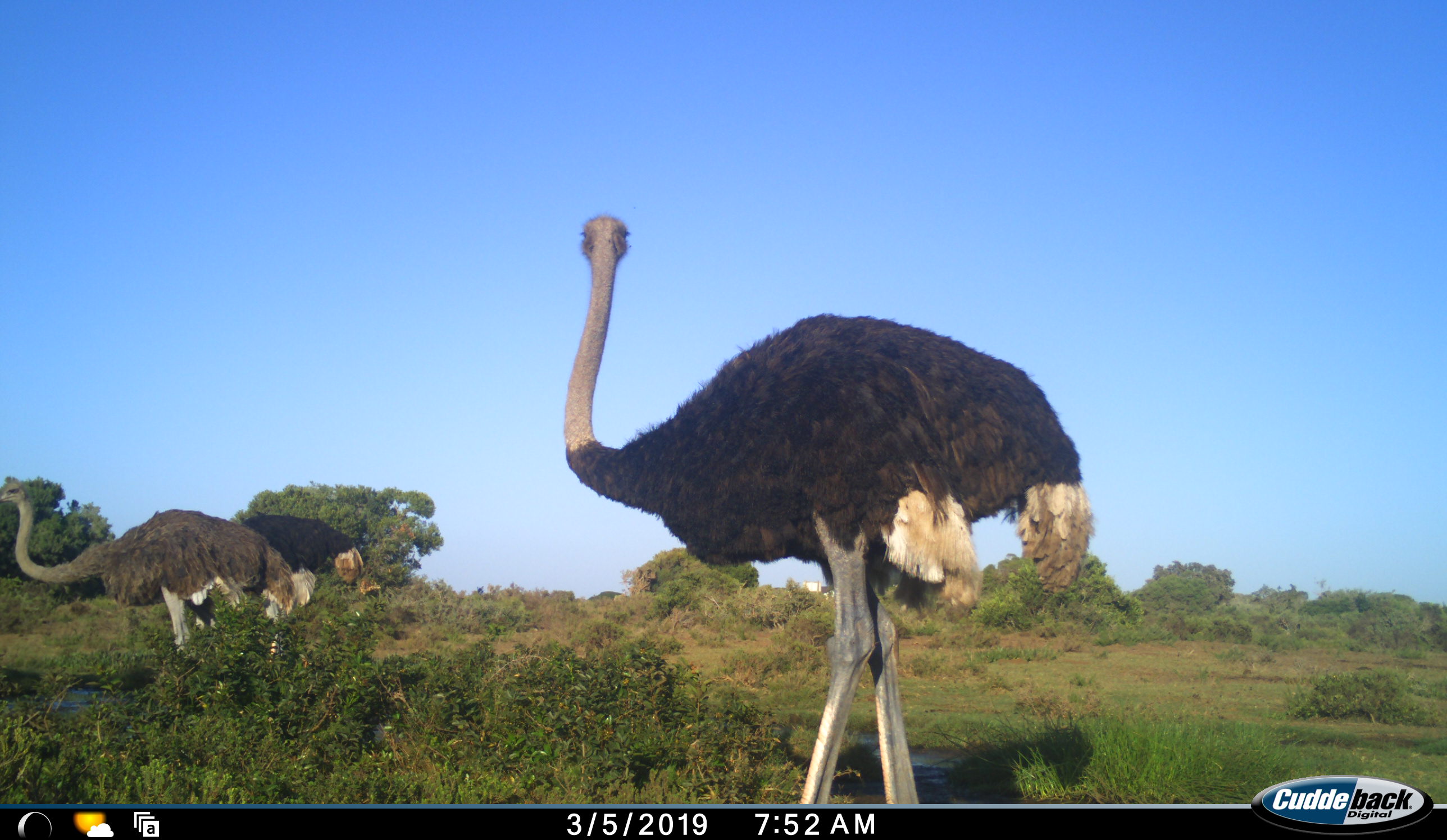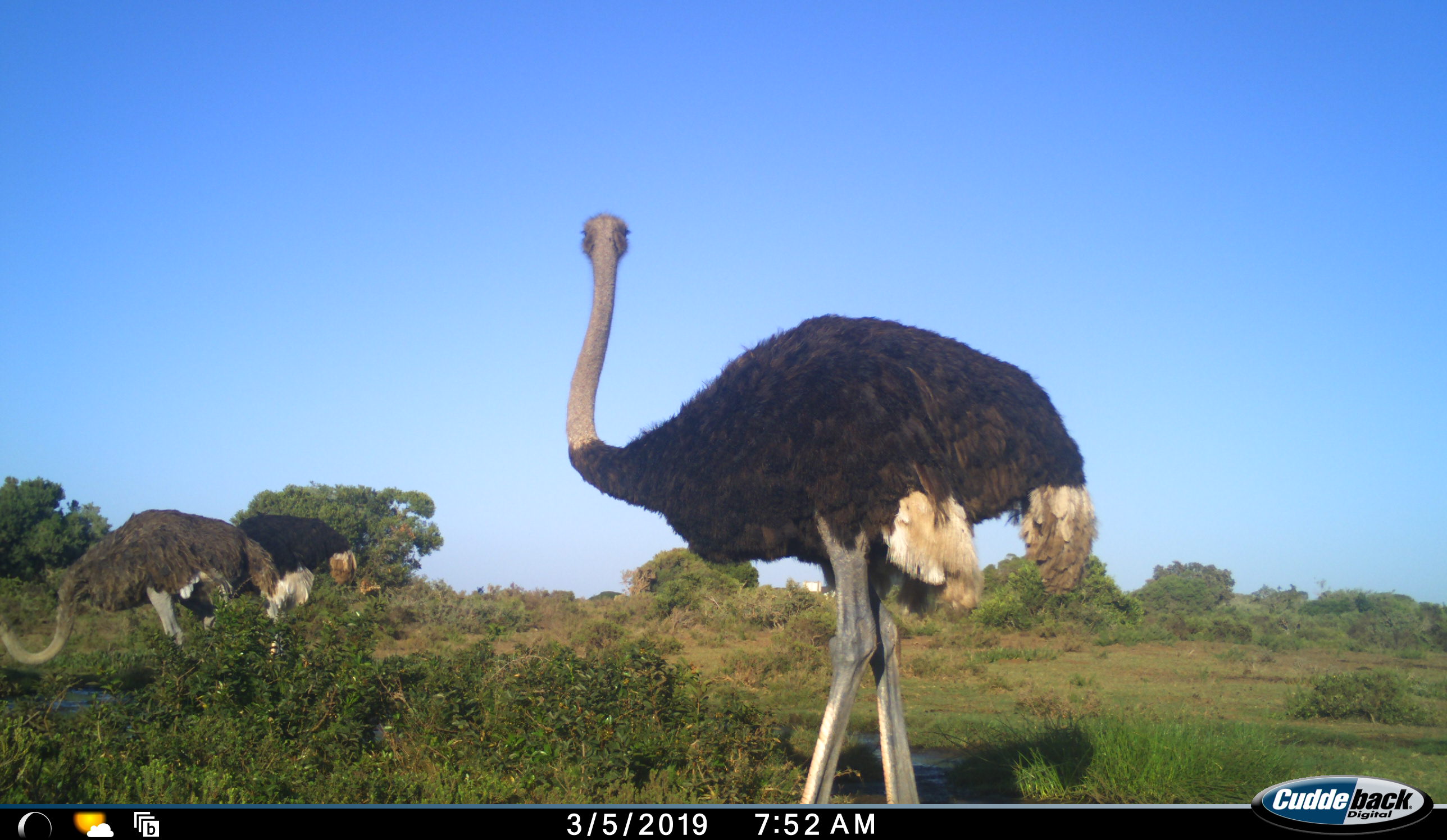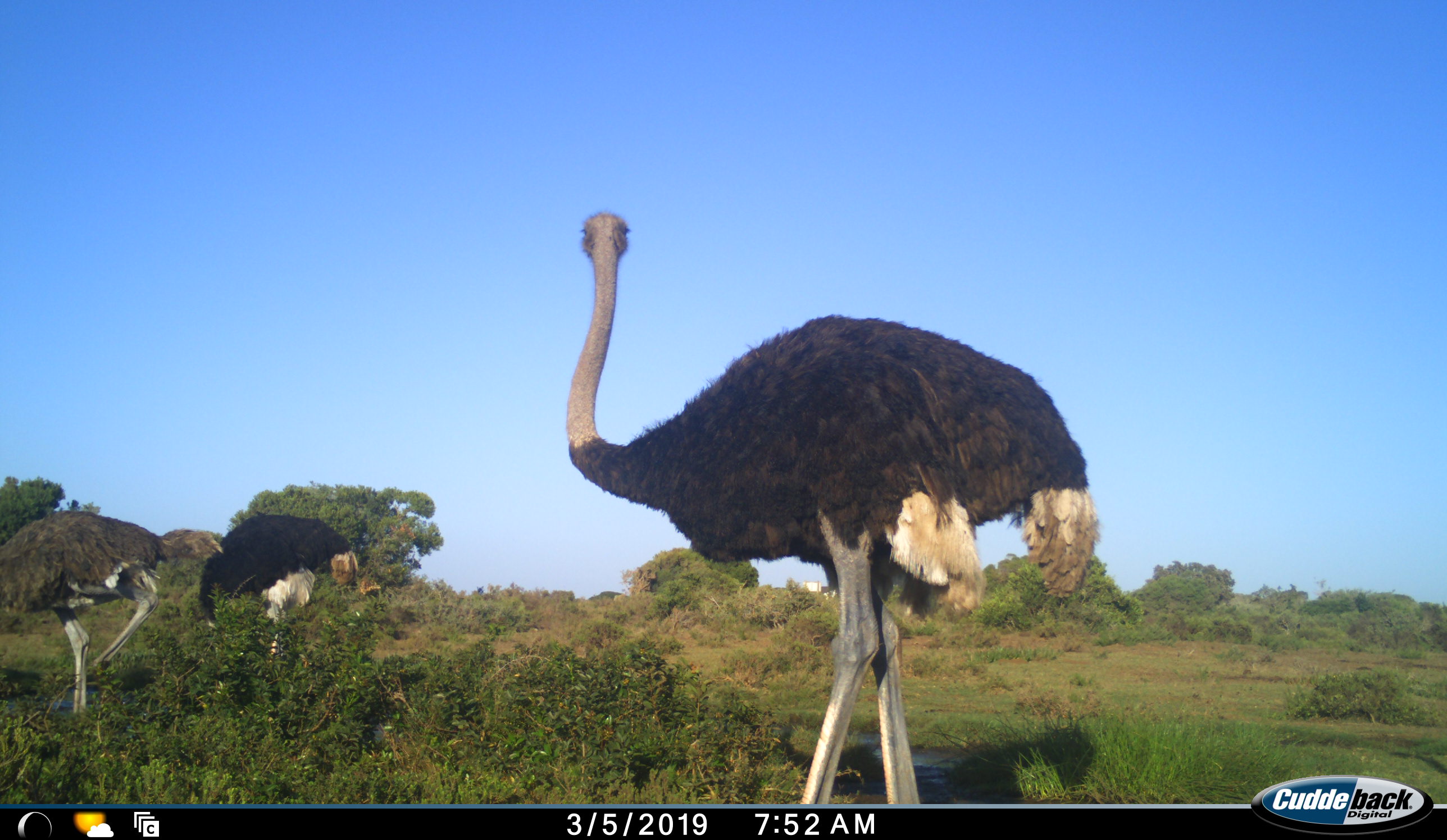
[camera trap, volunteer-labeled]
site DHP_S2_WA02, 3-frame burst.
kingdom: Animalia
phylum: Chordata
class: Aves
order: Struthioniformes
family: Struthionidae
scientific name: Struthionidae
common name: ostrich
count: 3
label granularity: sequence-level